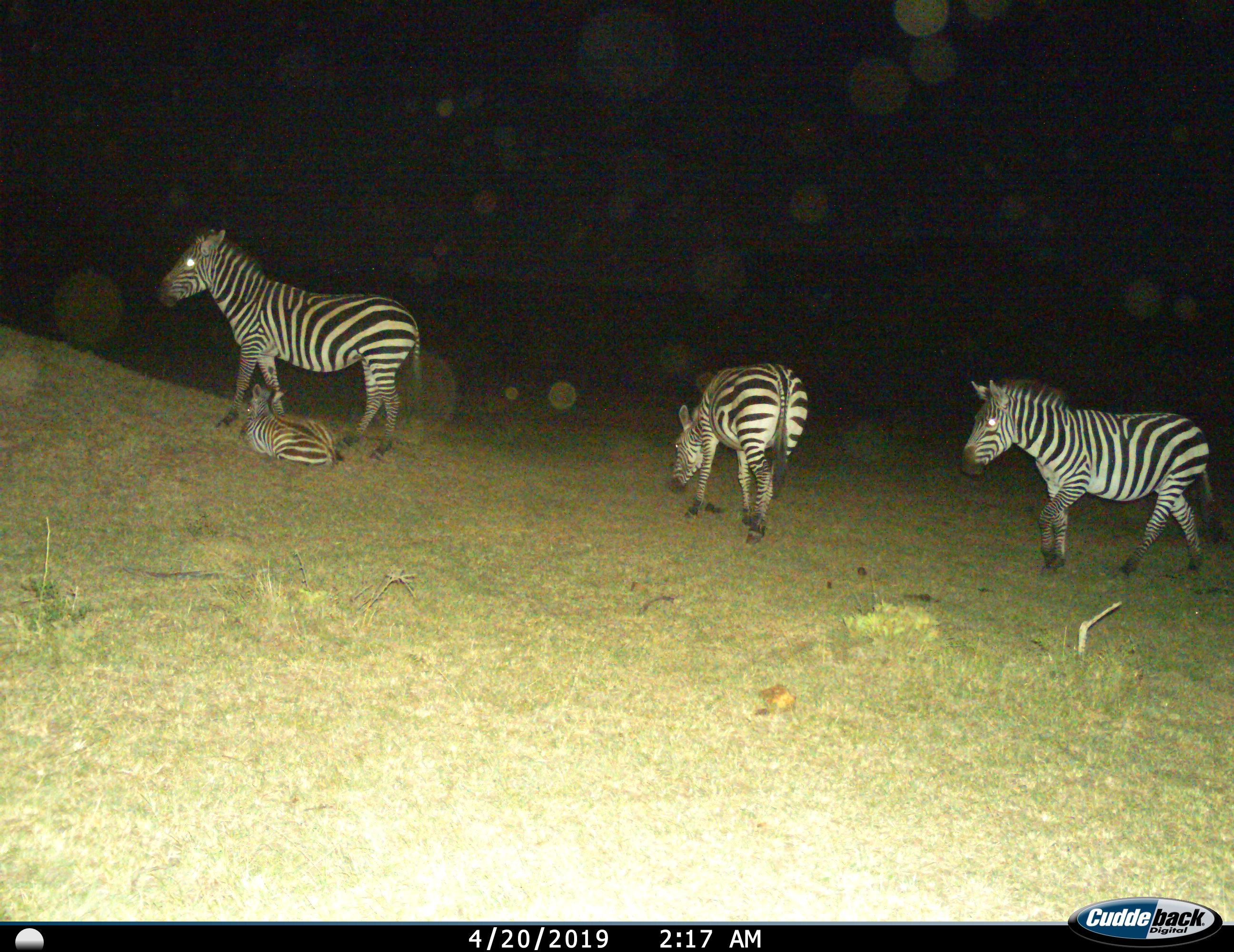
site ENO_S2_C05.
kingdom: Animalia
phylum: Chordata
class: Mammalia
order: Perissodactyla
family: Equidae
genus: Equus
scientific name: Equus quagga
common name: plains zebra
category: zebraplains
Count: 4.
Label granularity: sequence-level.